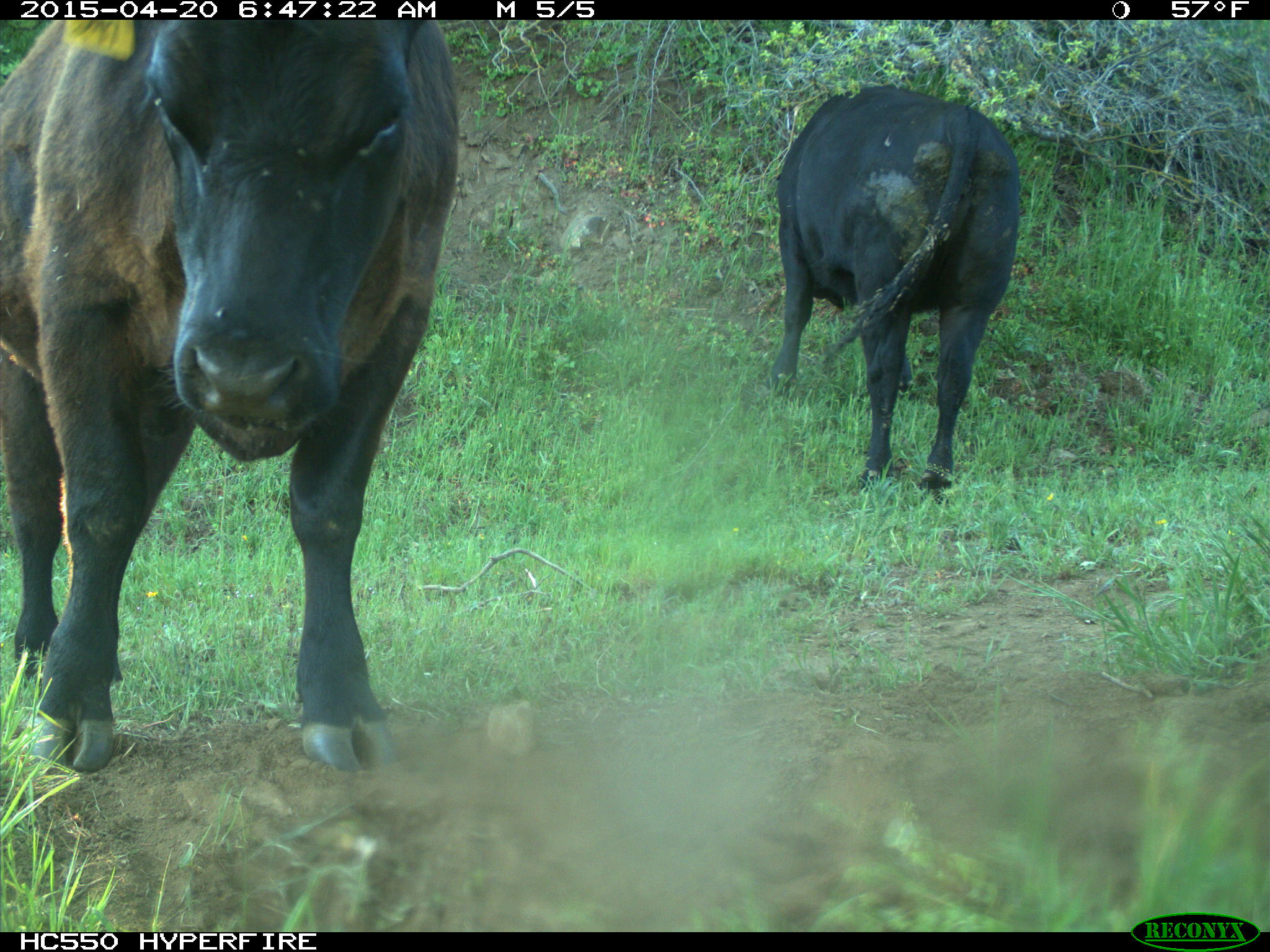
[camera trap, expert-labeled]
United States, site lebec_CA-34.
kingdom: Animalia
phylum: Chordata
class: Mammalia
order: Artiodactyla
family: Bovidae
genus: Bos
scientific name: Bos taurus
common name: domestic cow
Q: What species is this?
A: Bos taurus (domestic cow).